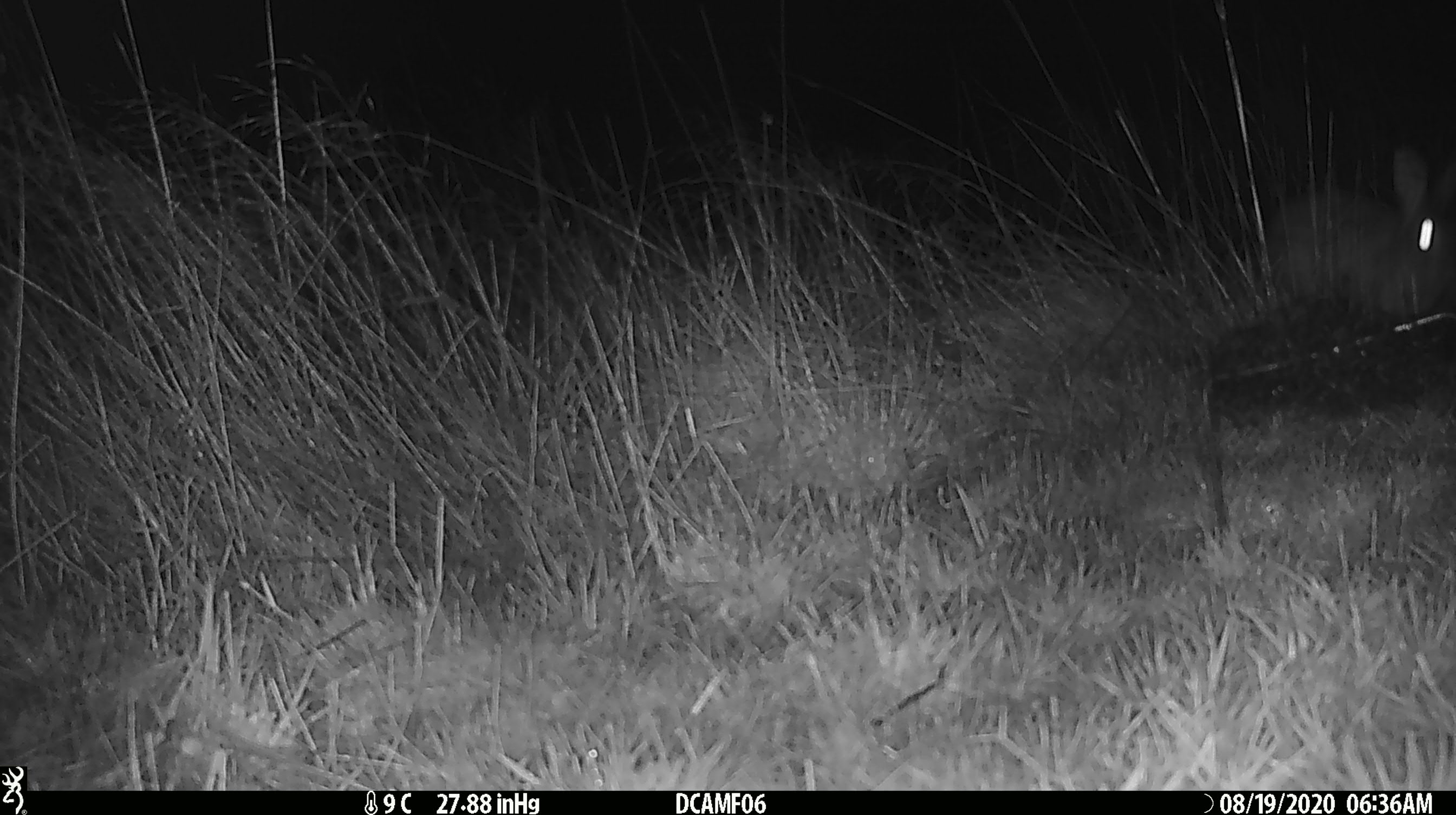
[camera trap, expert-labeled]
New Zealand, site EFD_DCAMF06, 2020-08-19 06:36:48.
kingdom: Animalia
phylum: Chordata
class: Mammalia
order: Lagomorpha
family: Leporidae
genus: Oryctolagus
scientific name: Oryctolagus cuniculus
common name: european rabbit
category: rabbit